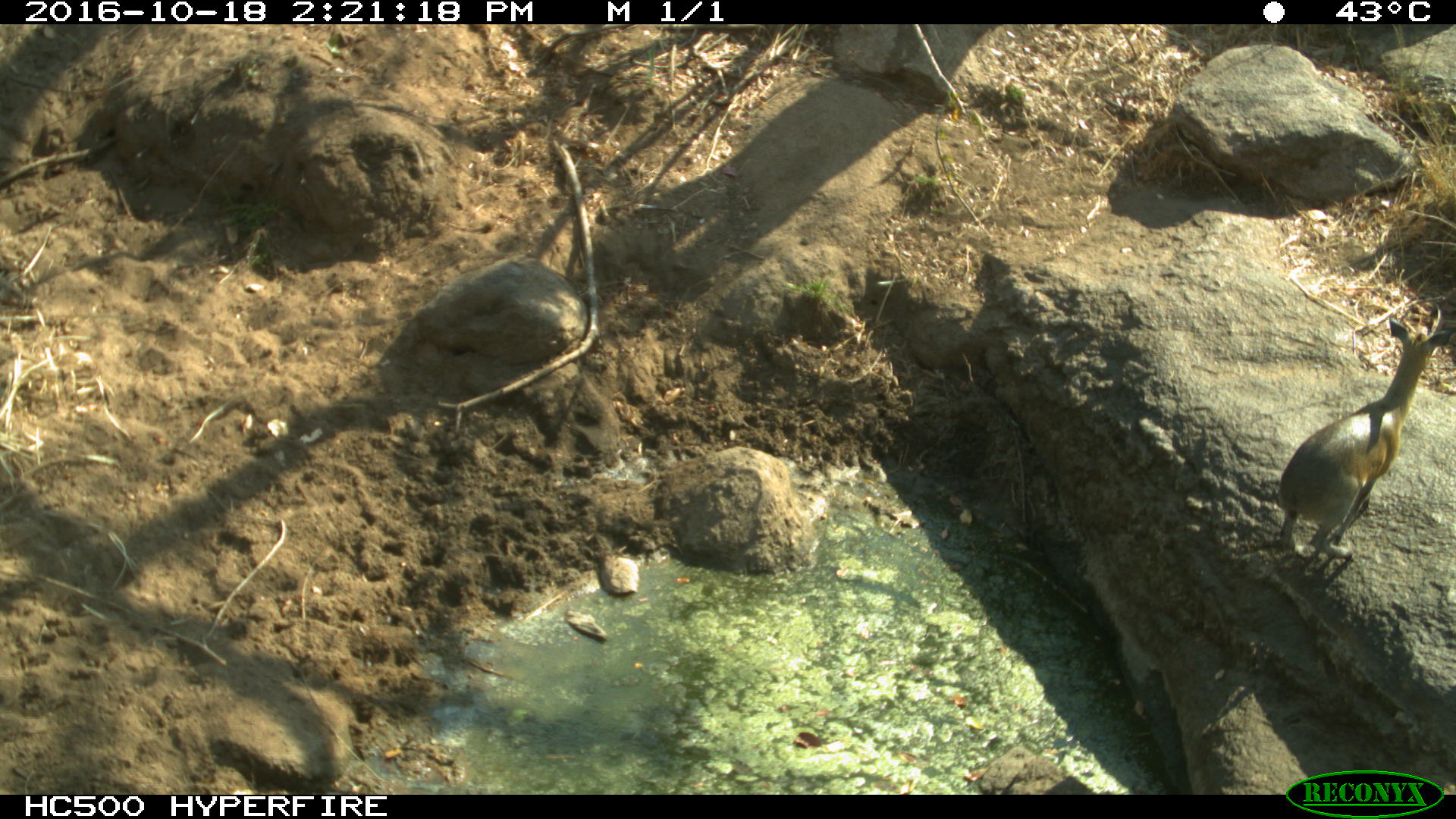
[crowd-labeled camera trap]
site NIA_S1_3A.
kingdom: Animalia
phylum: Chordata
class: Mammalia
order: Artiodactyla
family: Bovidae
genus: Madoqua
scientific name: Madoqua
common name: dik-dik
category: dikdik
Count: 1.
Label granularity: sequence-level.